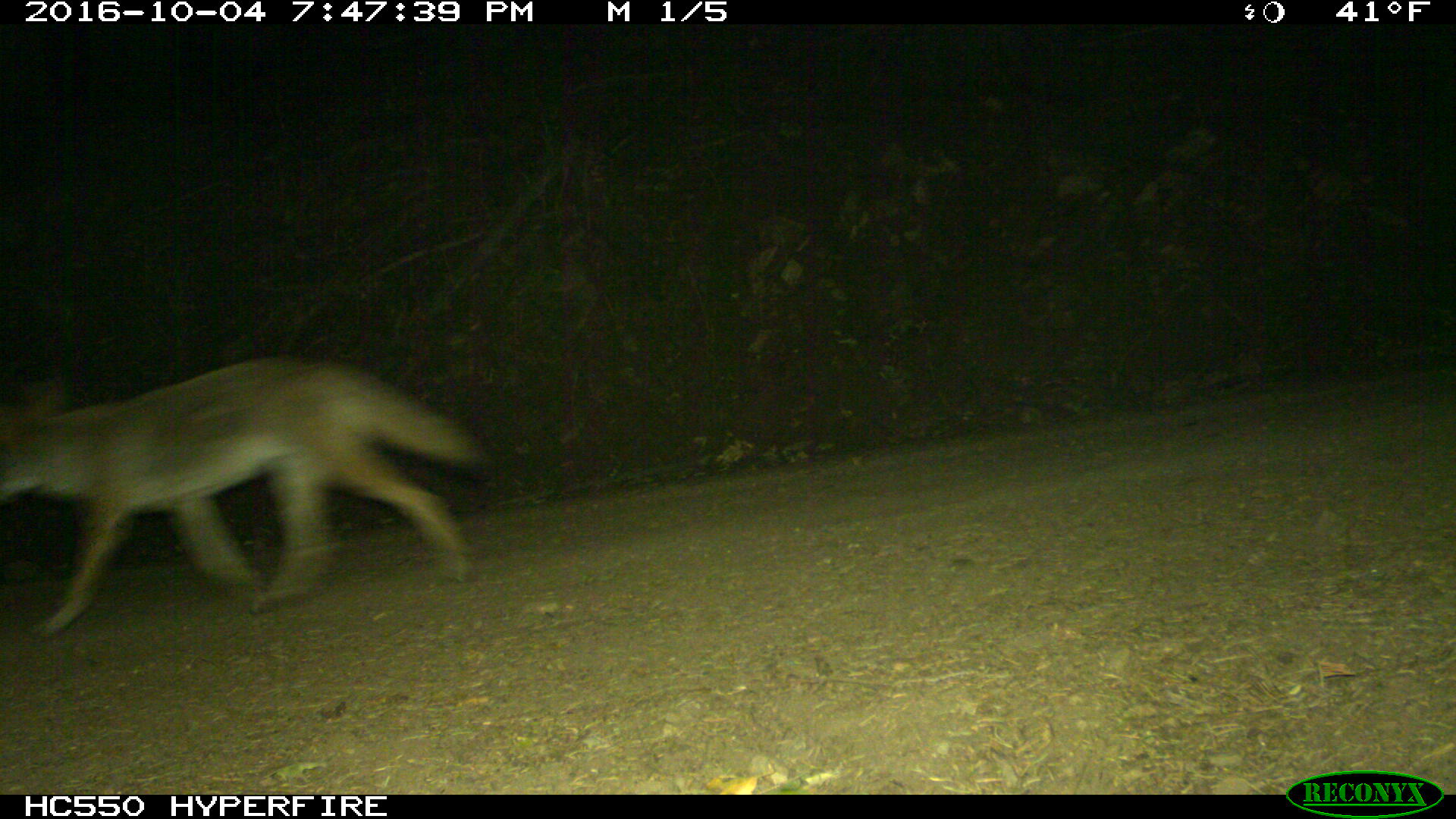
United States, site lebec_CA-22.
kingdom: Animalia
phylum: Chordata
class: Mammalia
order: Carnivora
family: Canidae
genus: Canis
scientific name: Canis latrans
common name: coyote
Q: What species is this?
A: Canis latrans (coyote).